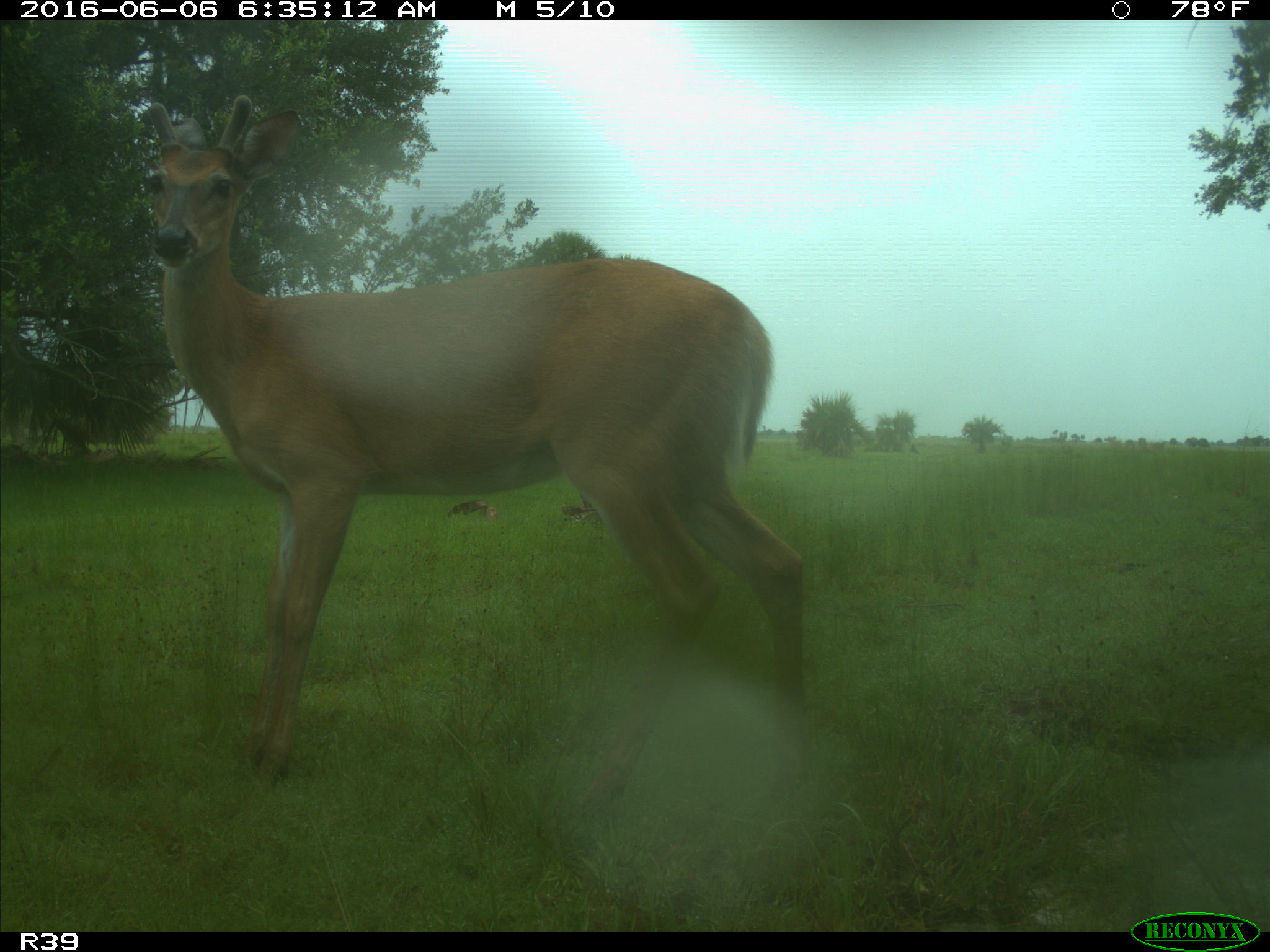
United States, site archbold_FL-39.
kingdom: Animalia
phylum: Chordata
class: Mammalia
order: Artiodactyla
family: Cervidae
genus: Odocoileus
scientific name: Odocoileus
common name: deer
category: unidentified deer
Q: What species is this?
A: Unidentified deer (deer) (Odocoileus).